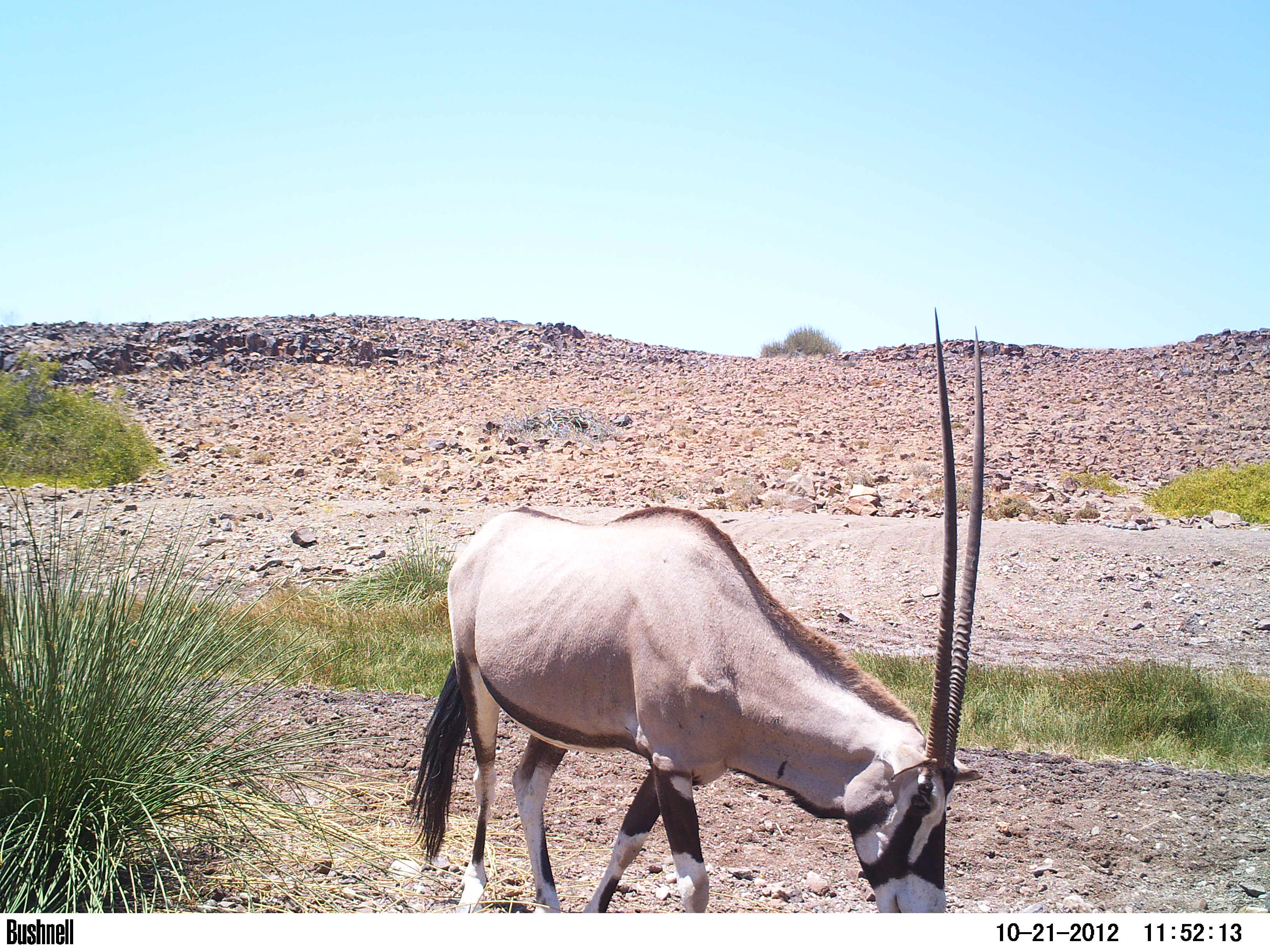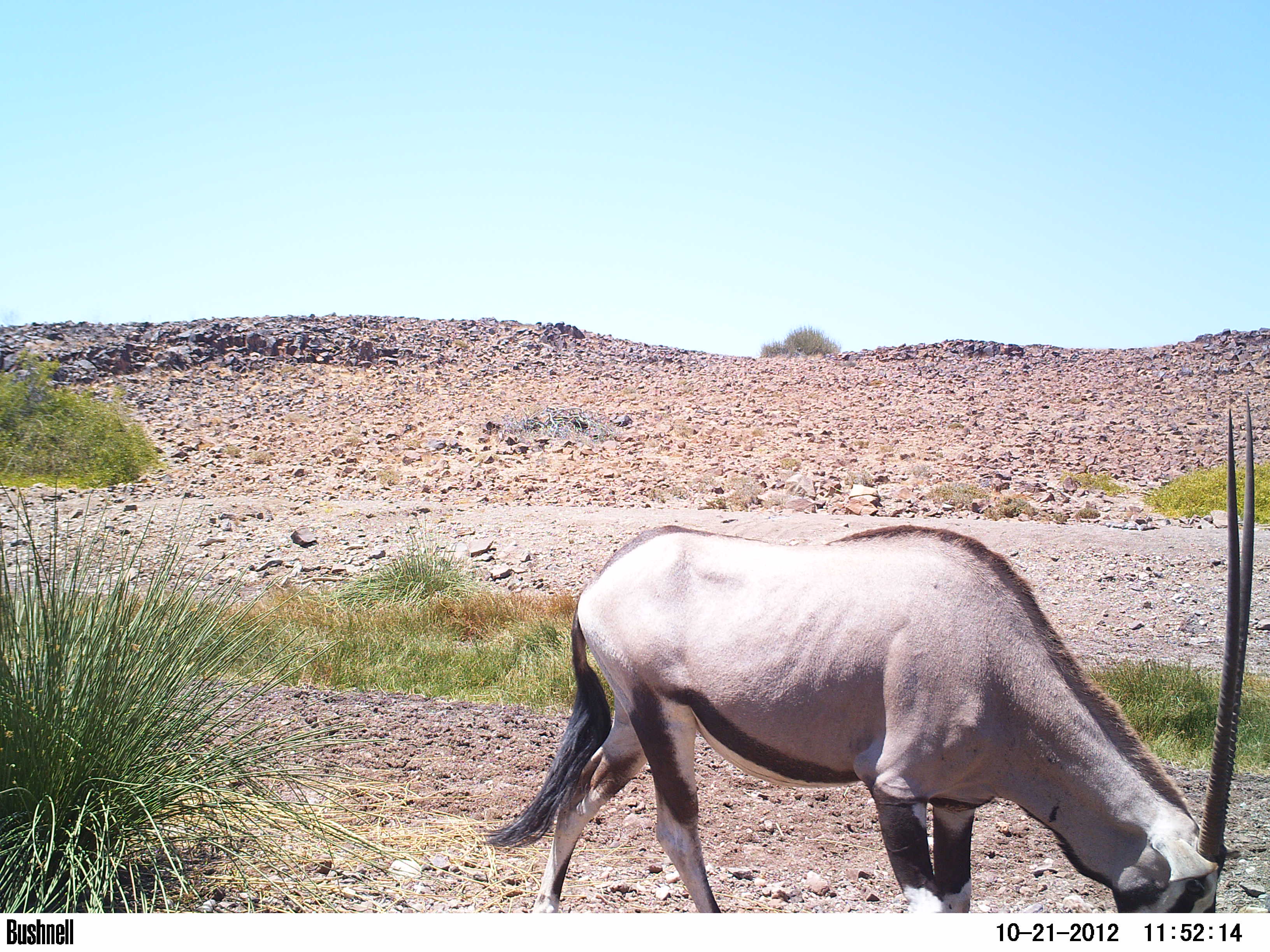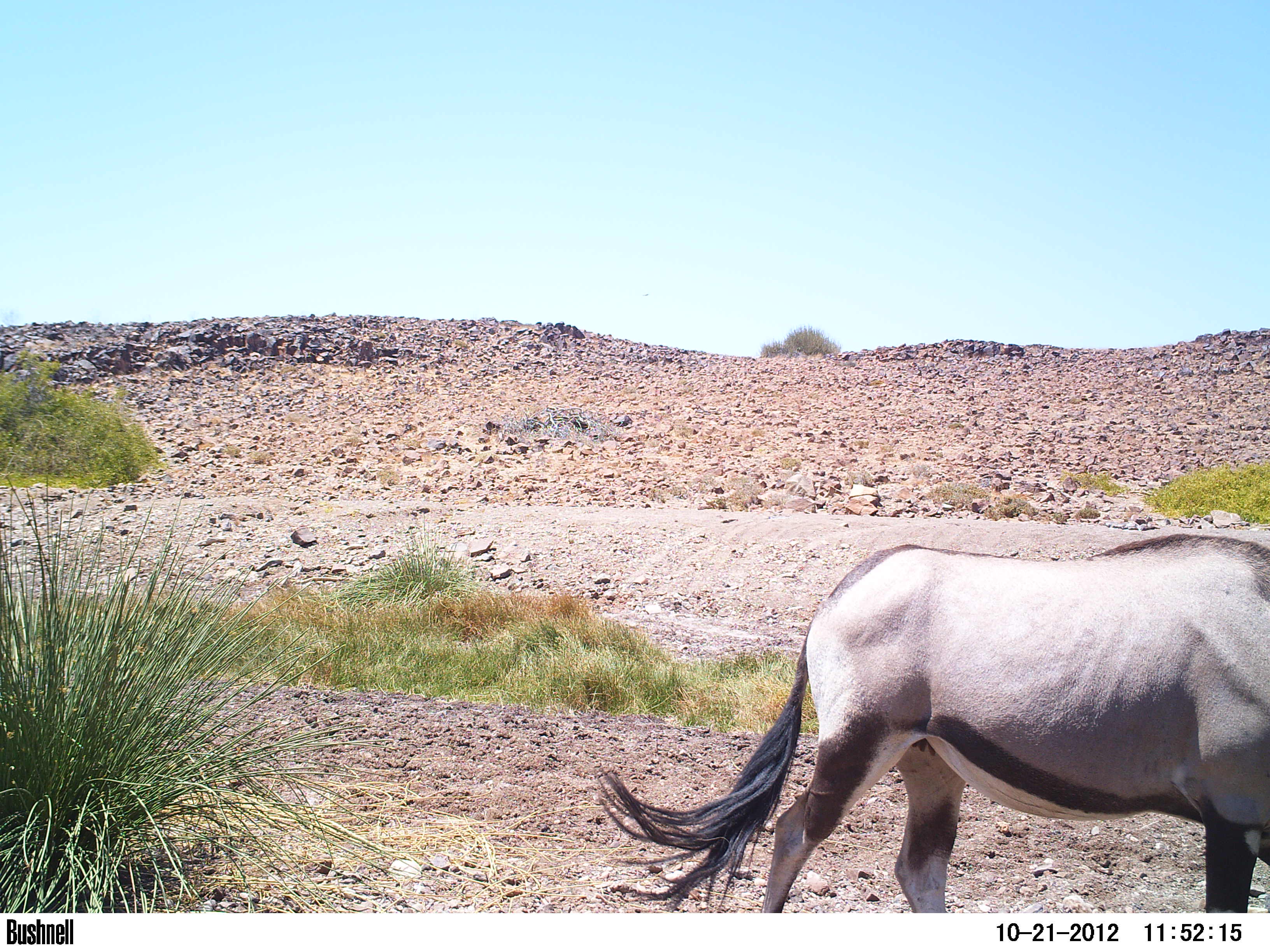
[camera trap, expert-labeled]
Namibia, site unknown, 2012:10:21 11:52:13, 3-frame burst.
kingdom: Animalia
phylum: Chordata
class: Mammalia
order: Artiodactyla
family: Bovidae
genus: Oryx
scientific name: Oryx gazella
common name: gemsbok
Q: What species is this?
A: Oryx gazella (gemsbok).